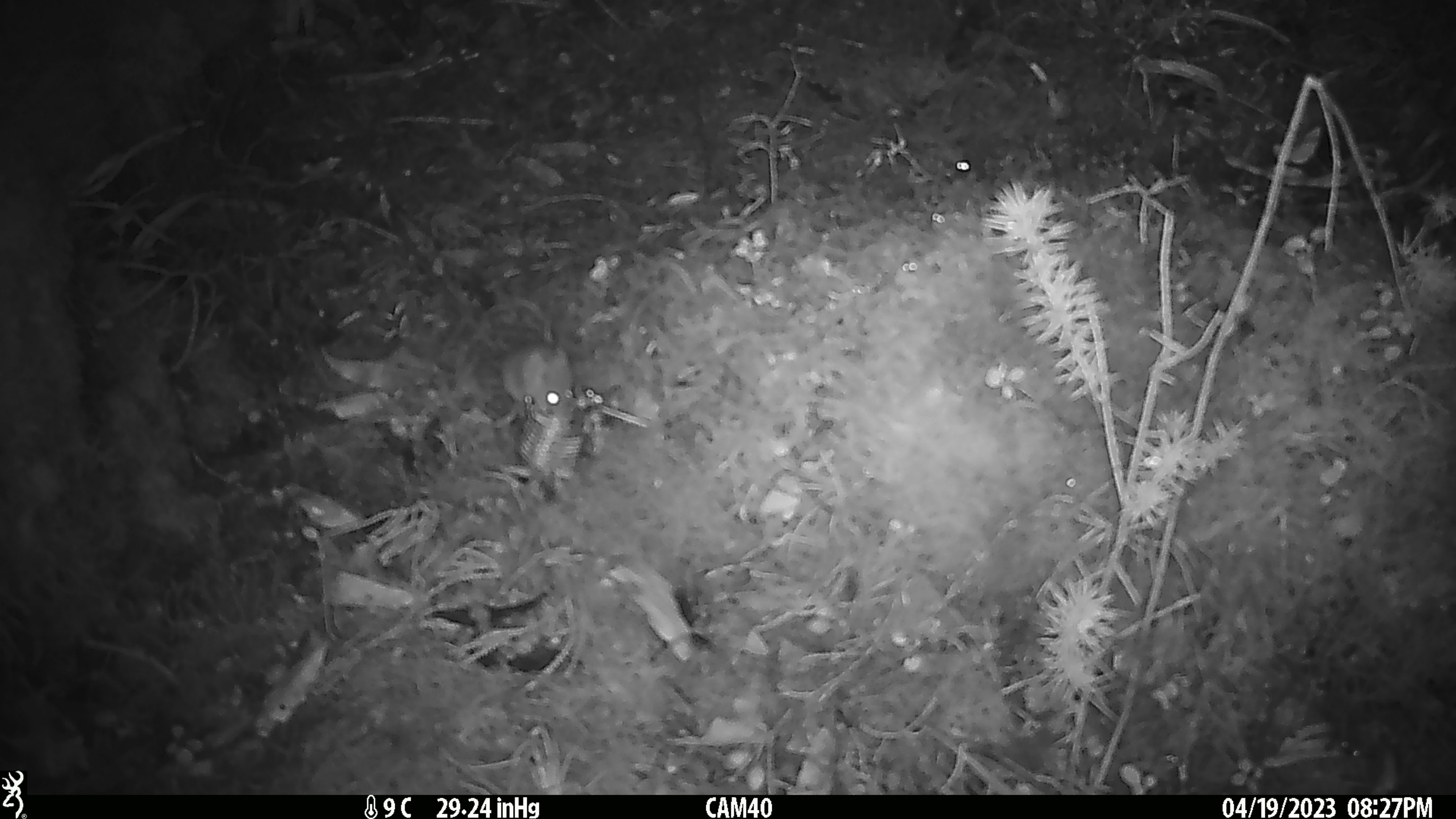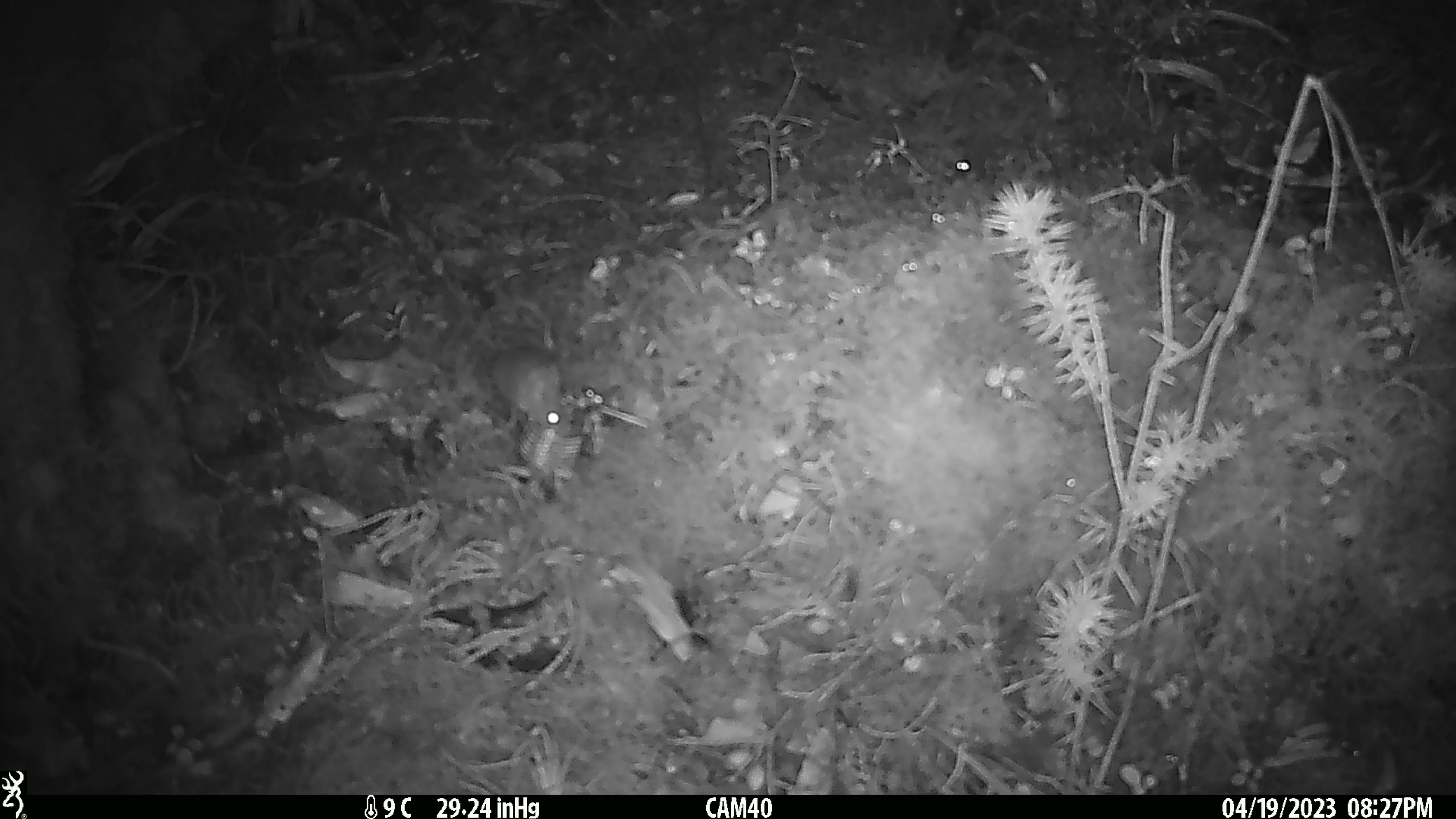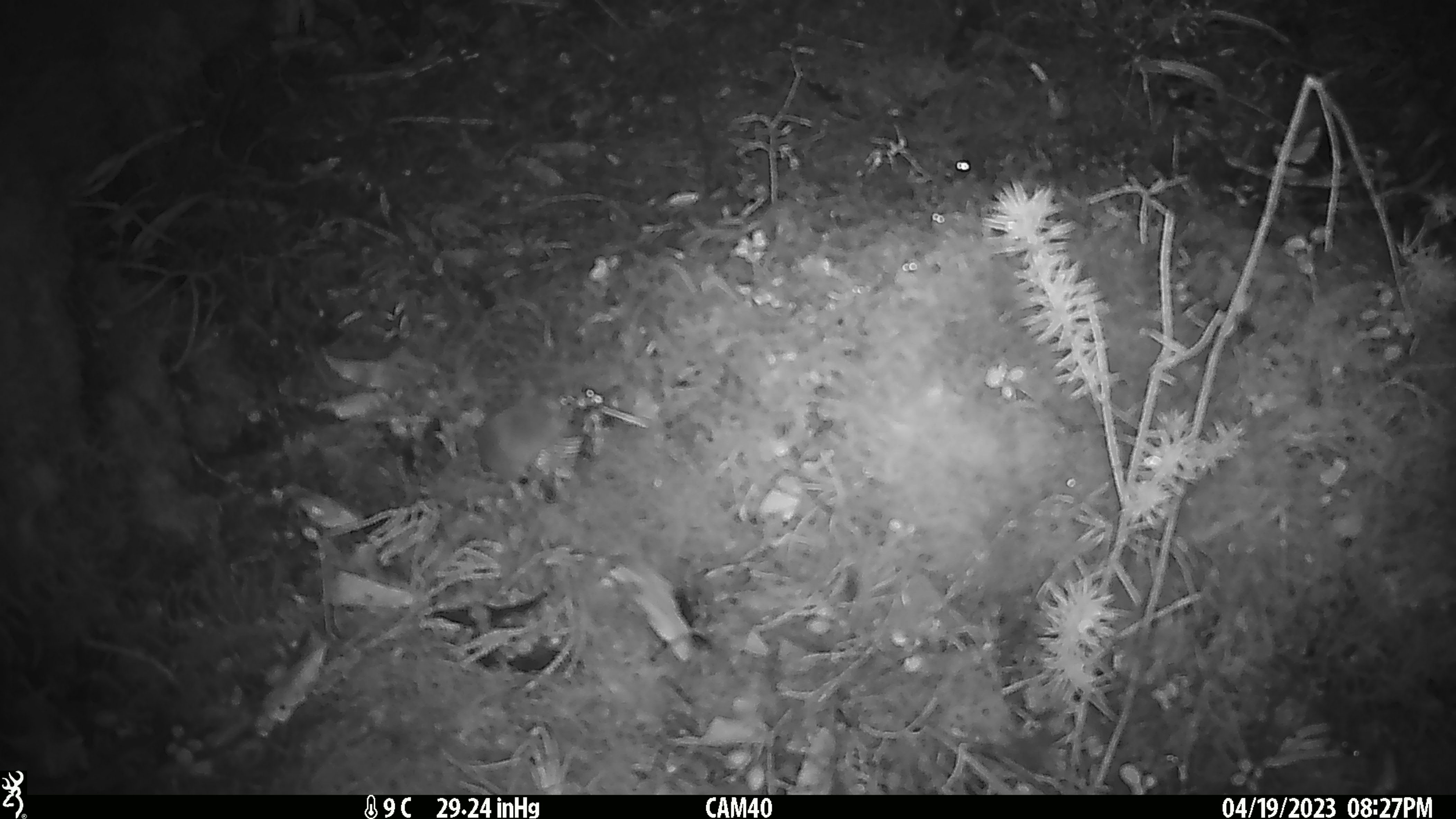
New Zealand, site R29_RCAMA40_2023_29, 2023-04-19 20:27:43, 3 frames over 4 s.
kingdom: Animalia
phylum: Chordata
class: Mammalia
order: Rodentia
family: Muridae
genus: Mus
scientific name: Mus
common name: mouse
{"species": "mouse (Mus)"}